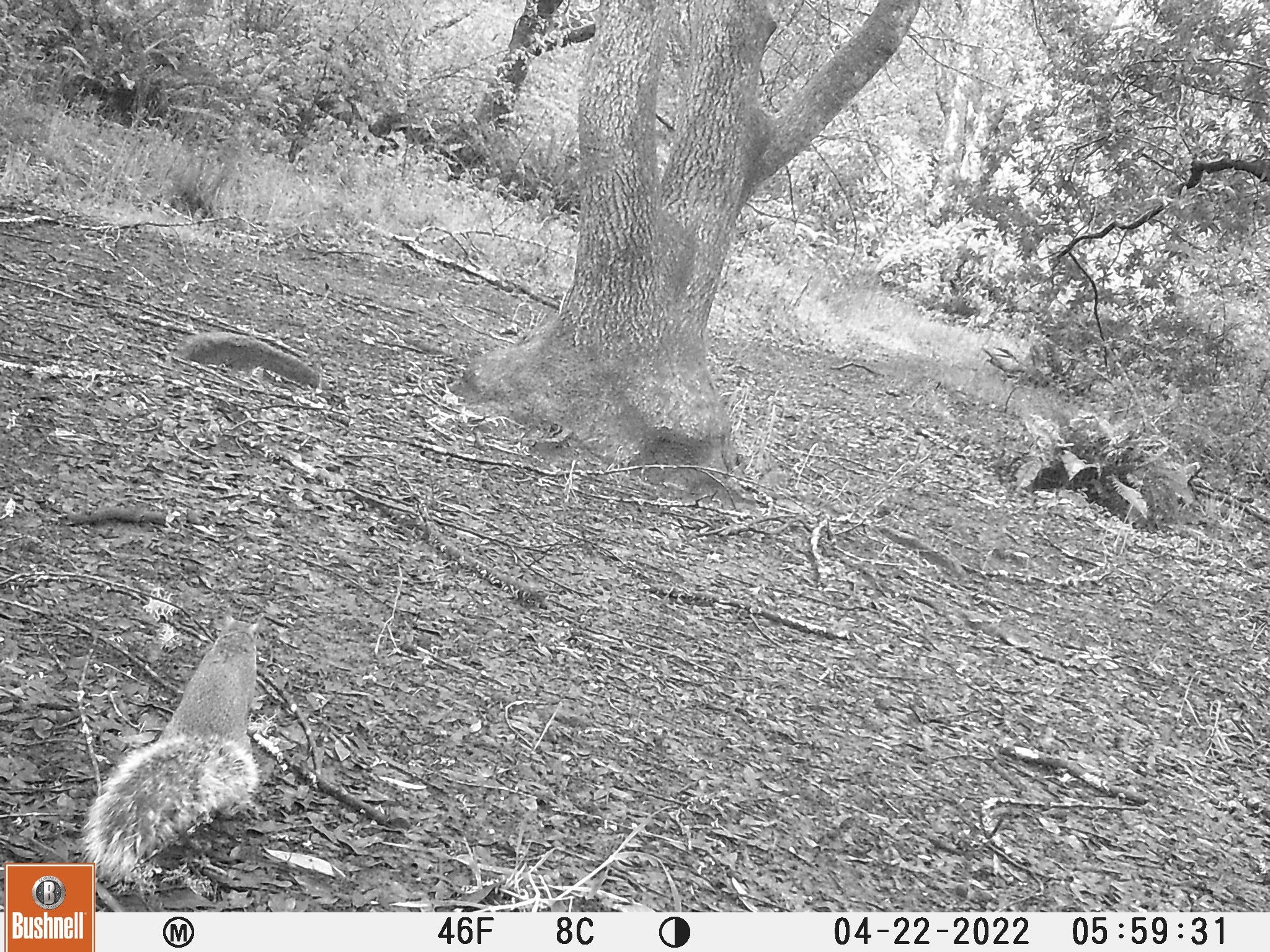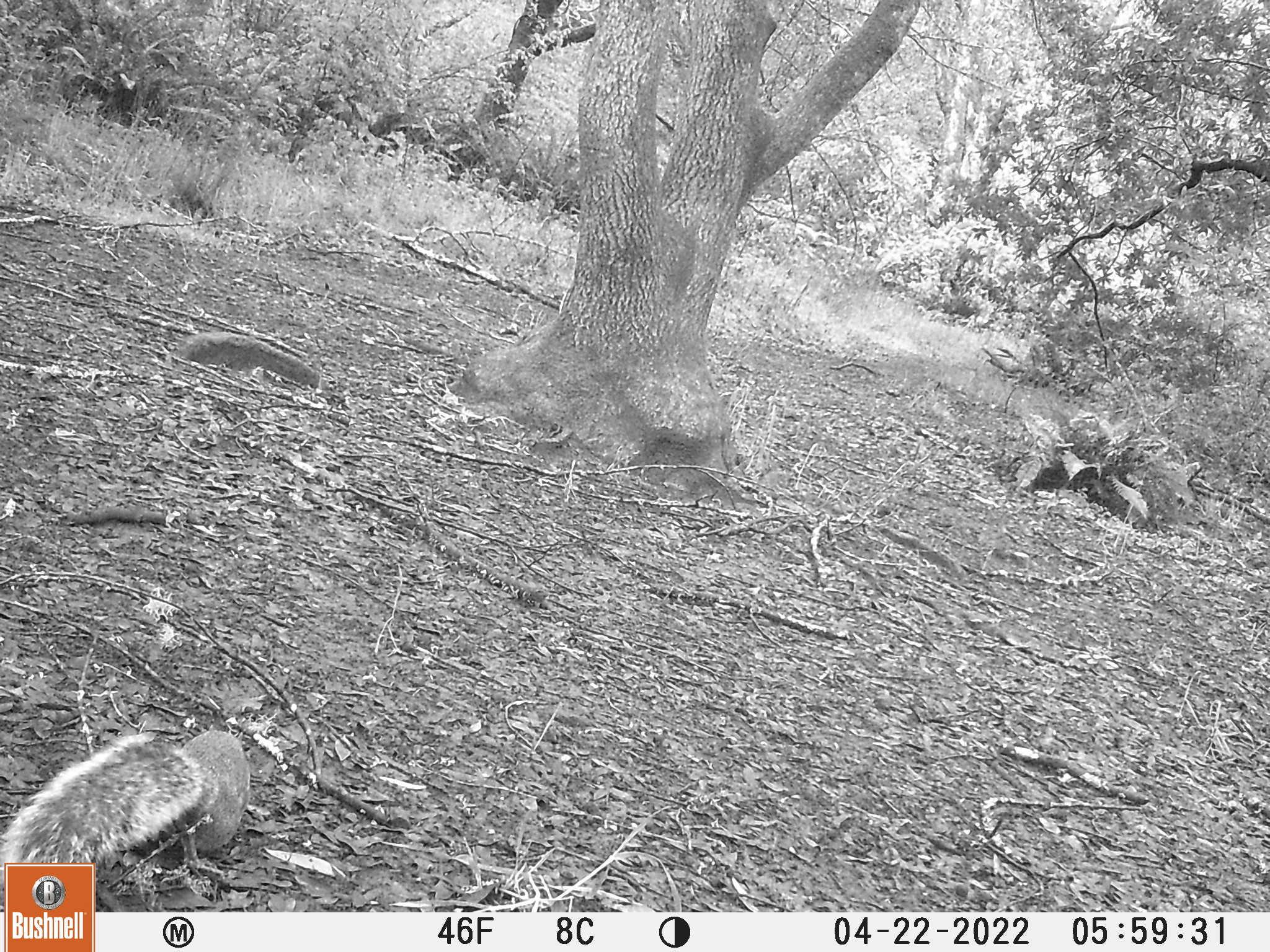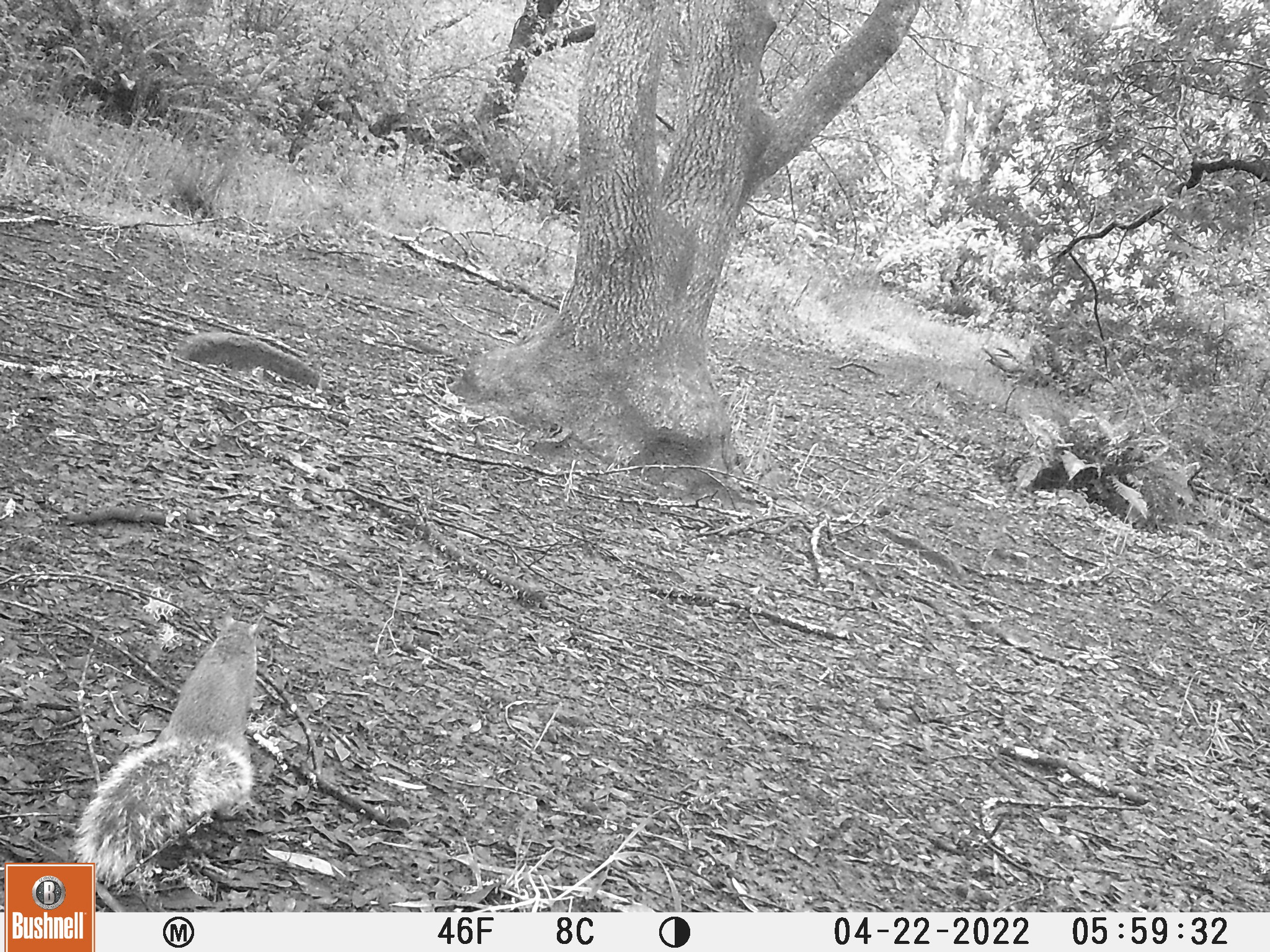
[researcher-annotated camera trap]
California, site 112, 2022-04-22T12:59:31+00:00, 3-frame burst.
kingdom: Animalia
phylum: Chordata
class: Mammalia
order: Rodentia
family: Sciuridae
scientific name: Sciuridae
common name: squirrel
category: unknown squirrel